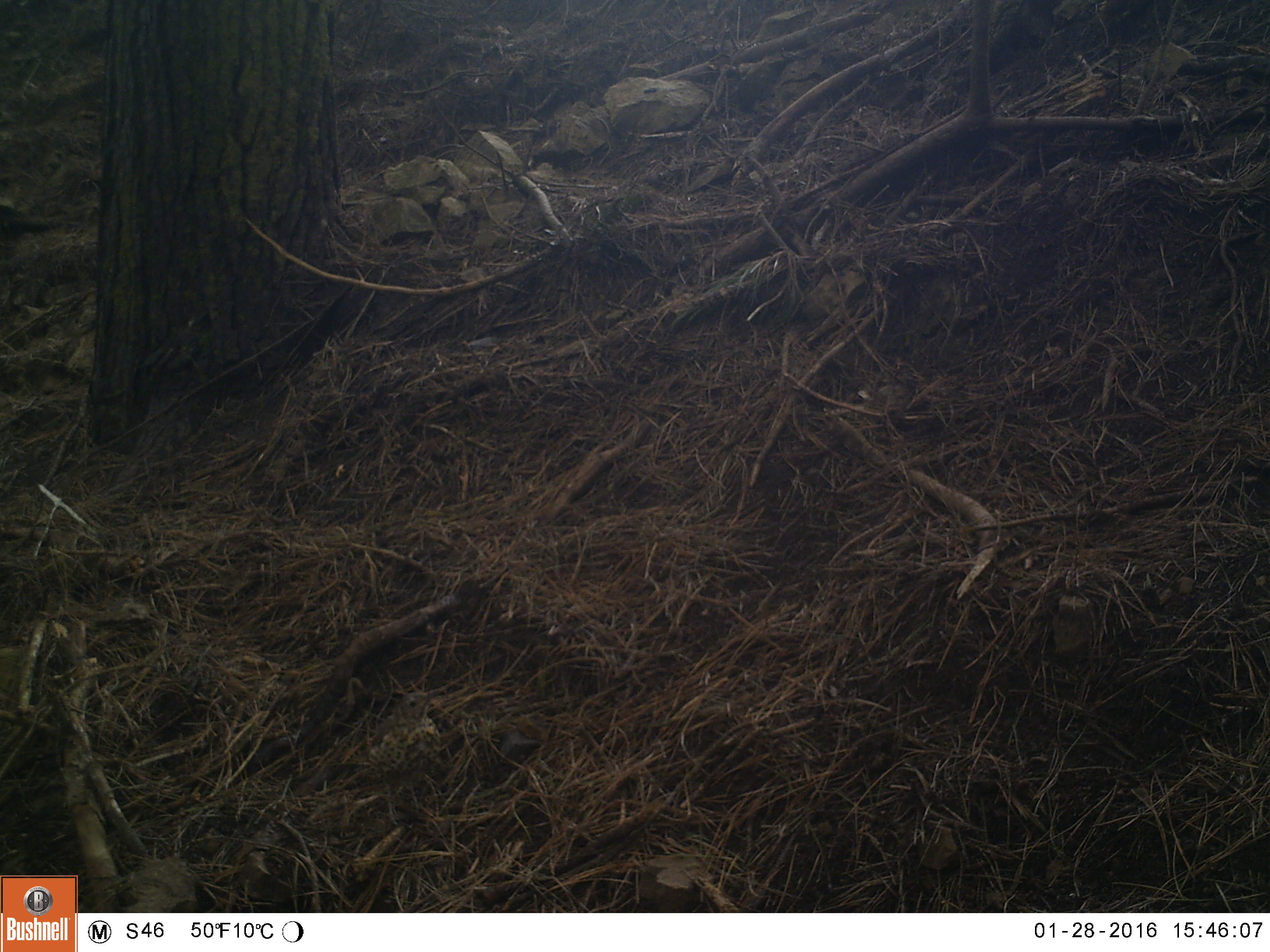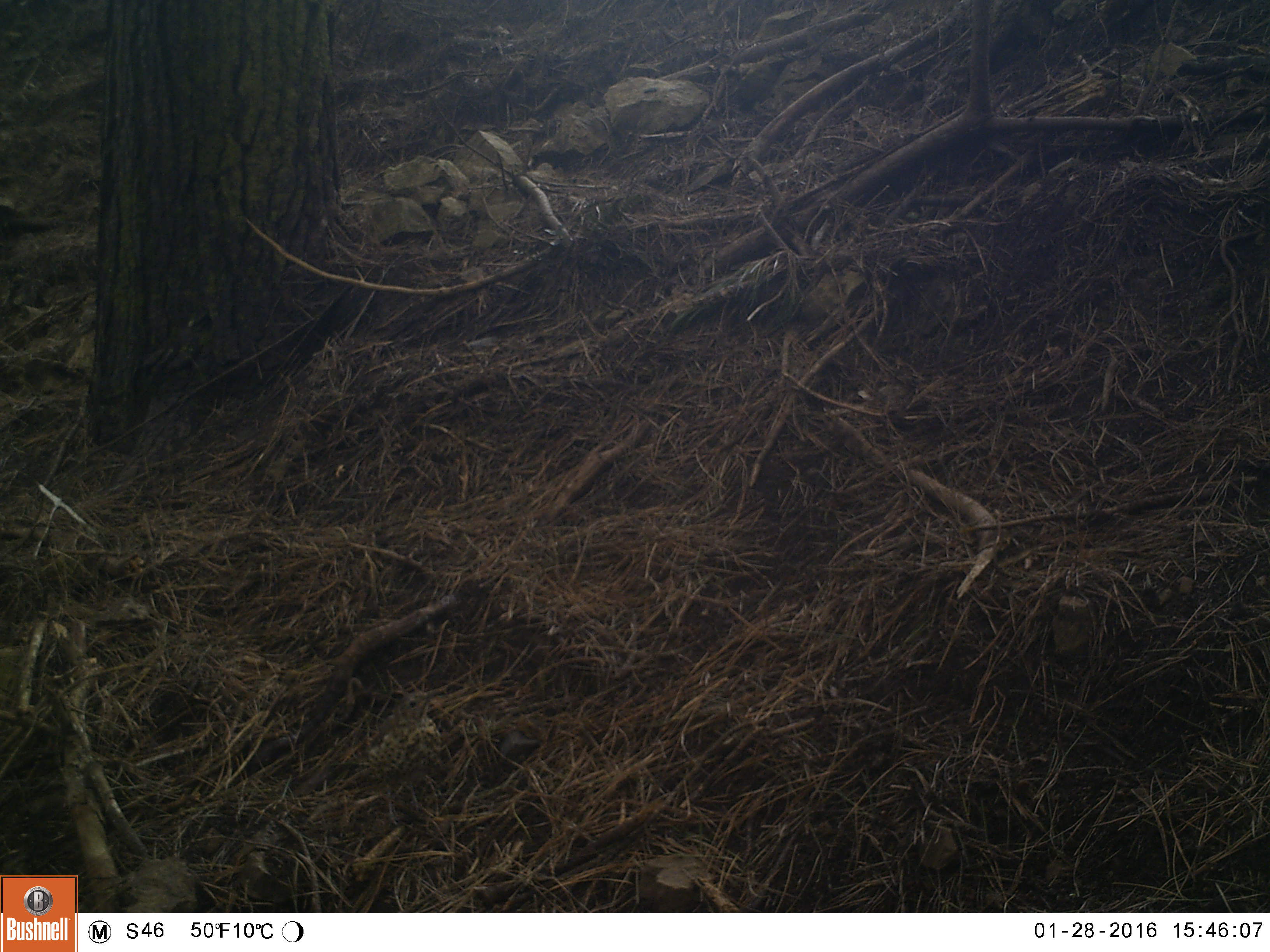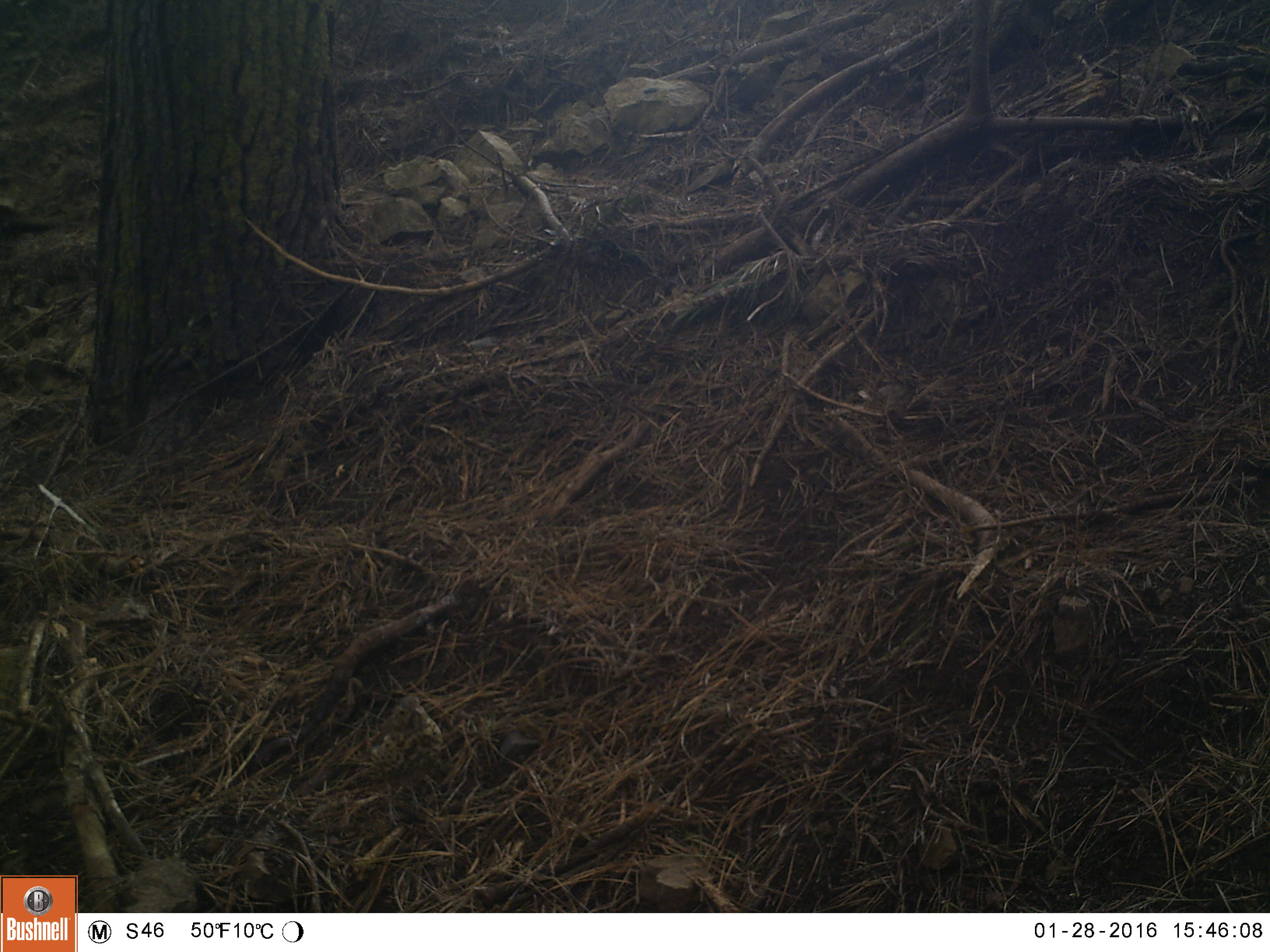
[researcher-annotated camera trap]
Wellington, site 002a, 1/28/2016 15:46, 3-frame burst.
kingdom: Animalia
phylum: Chordata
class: Aves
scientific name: Aves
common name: bird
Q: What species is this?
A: Bird (Aves).